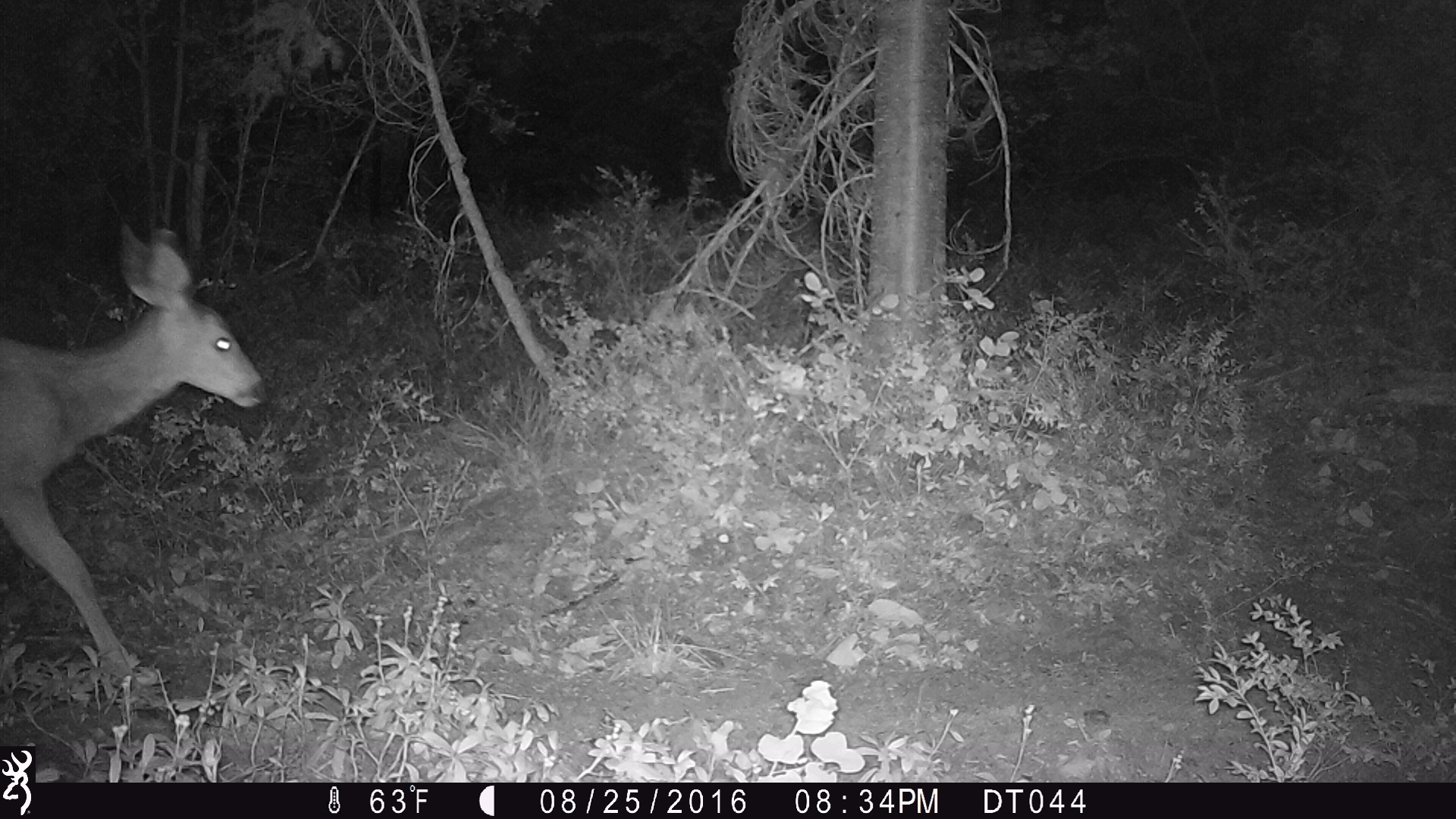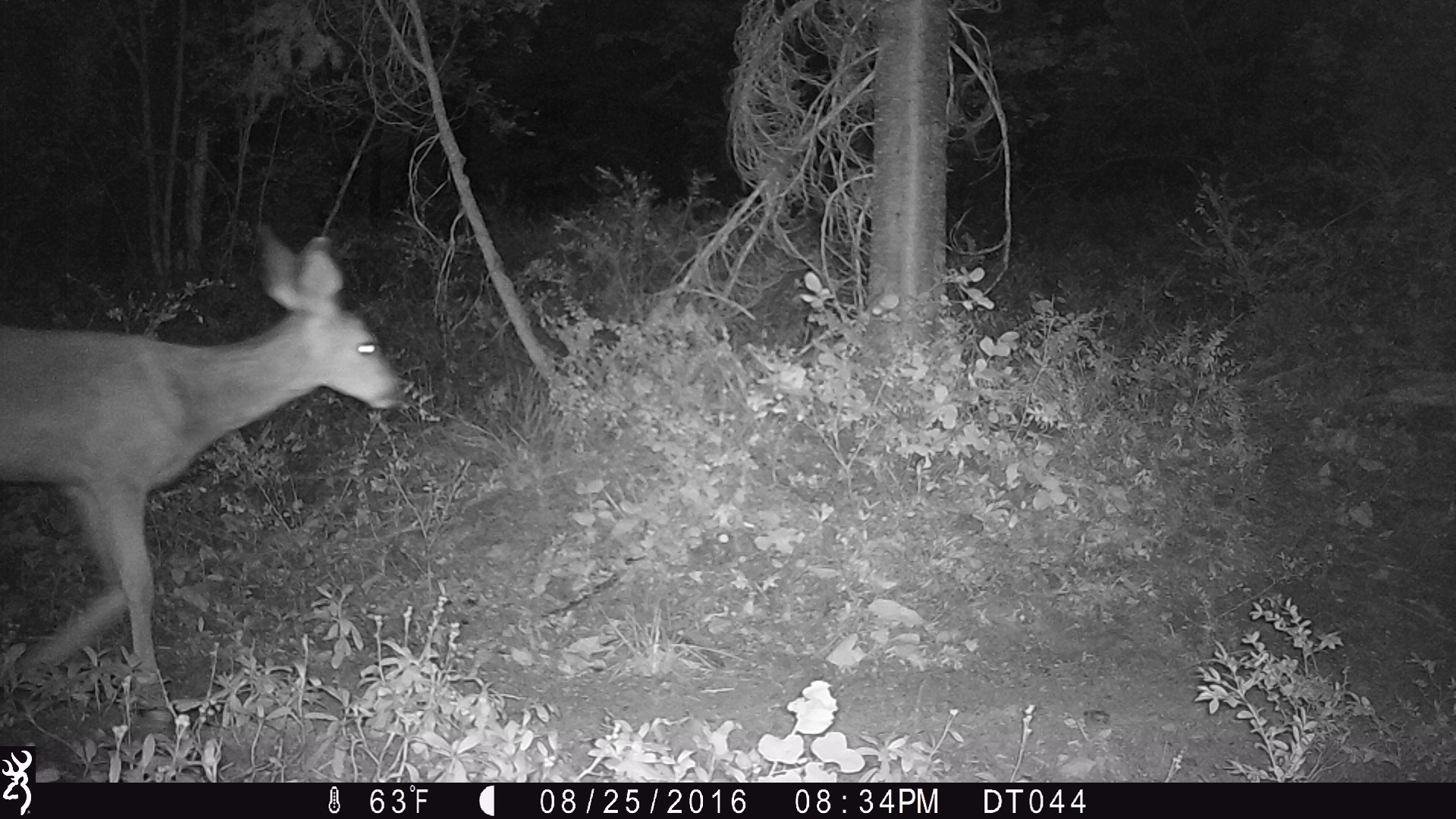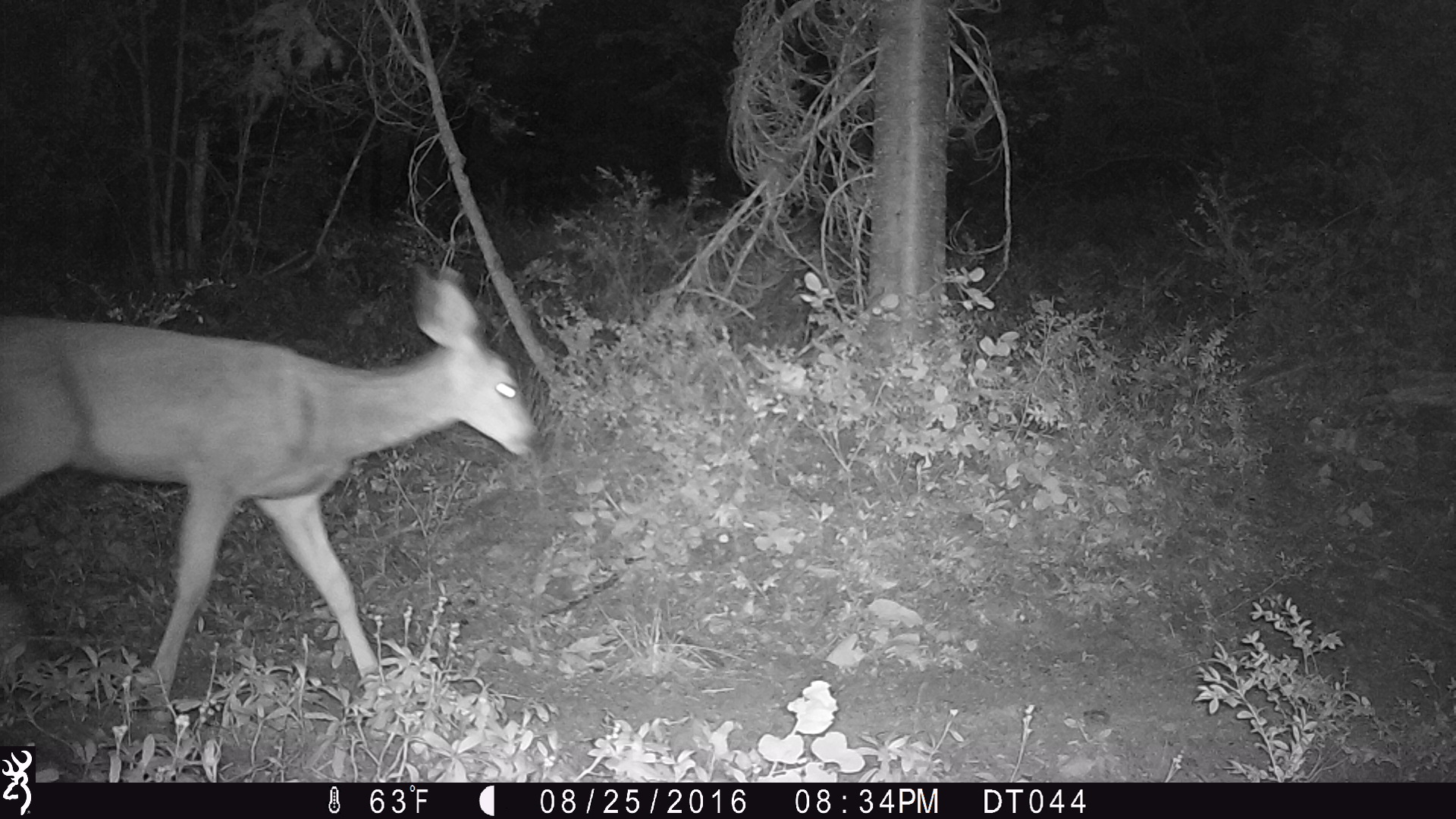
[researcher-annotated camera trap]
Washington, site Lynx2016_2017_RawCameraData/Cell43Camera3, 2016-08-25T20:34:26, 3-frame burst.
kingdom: Animalia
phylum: Chordata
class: Mammalia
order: Artiodactyla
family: Cervidae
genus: Odocoileus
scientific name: Odocoileus hemionus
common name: mule deer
Odocoileus hemionus (mule deer). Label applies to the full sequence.